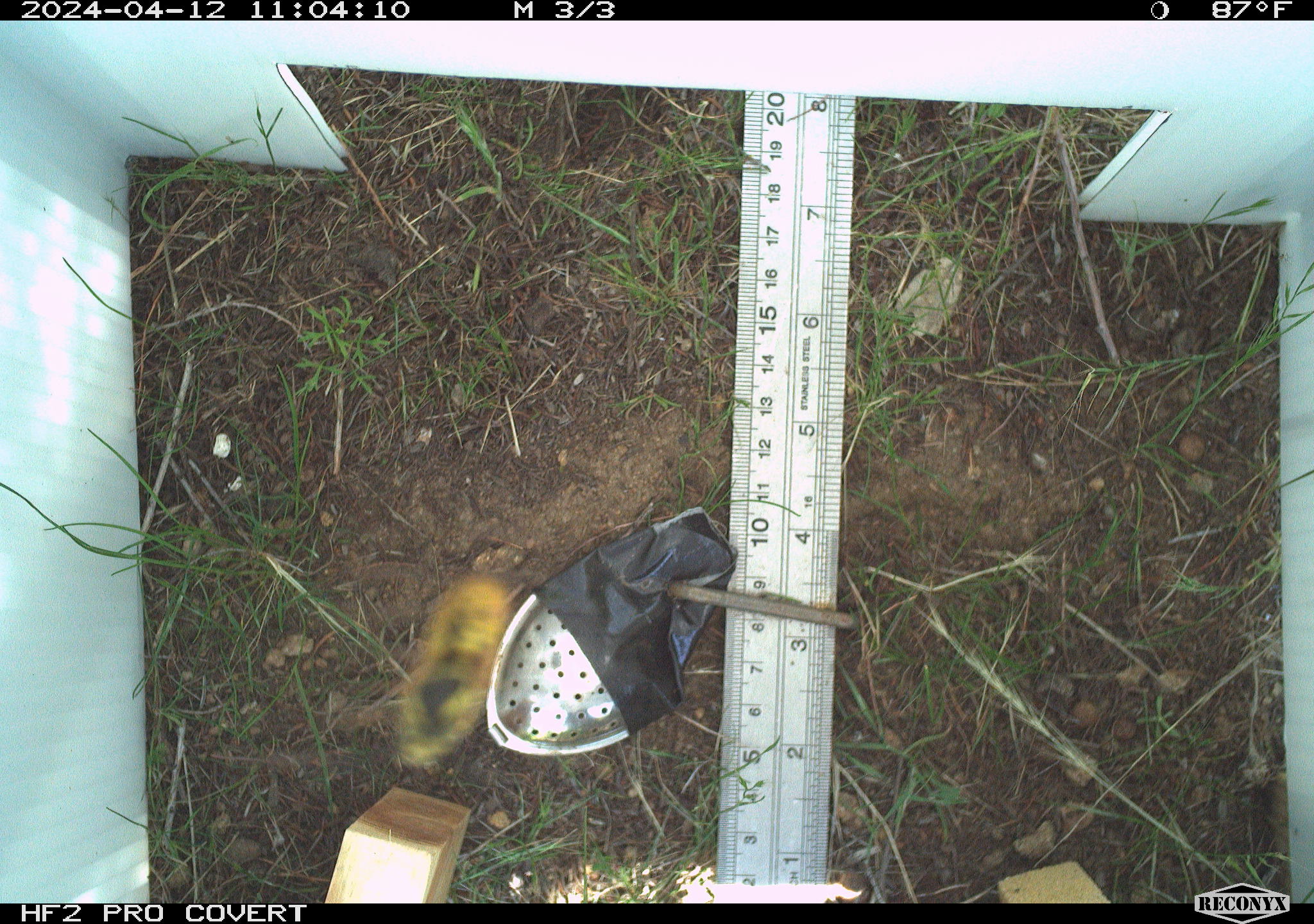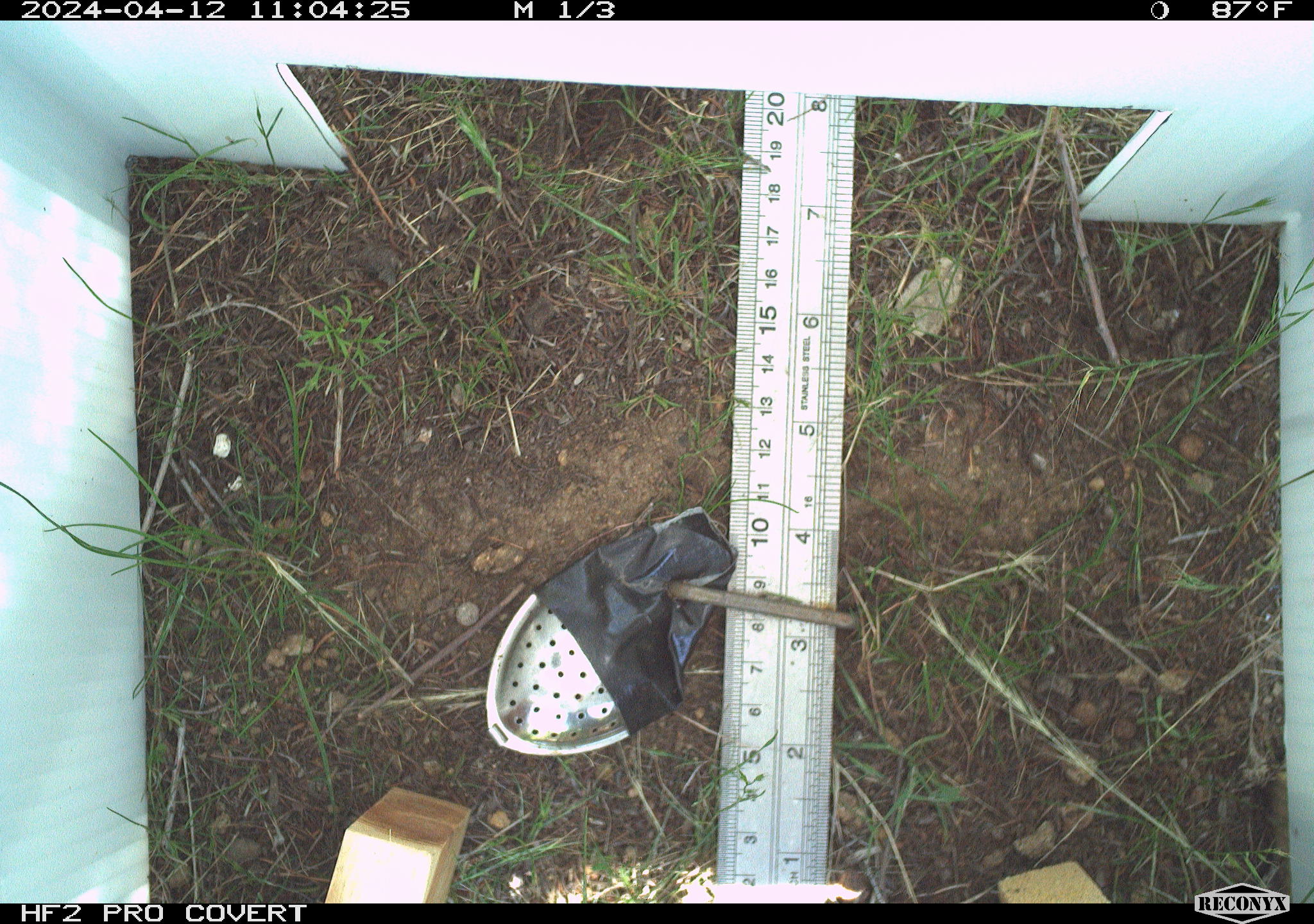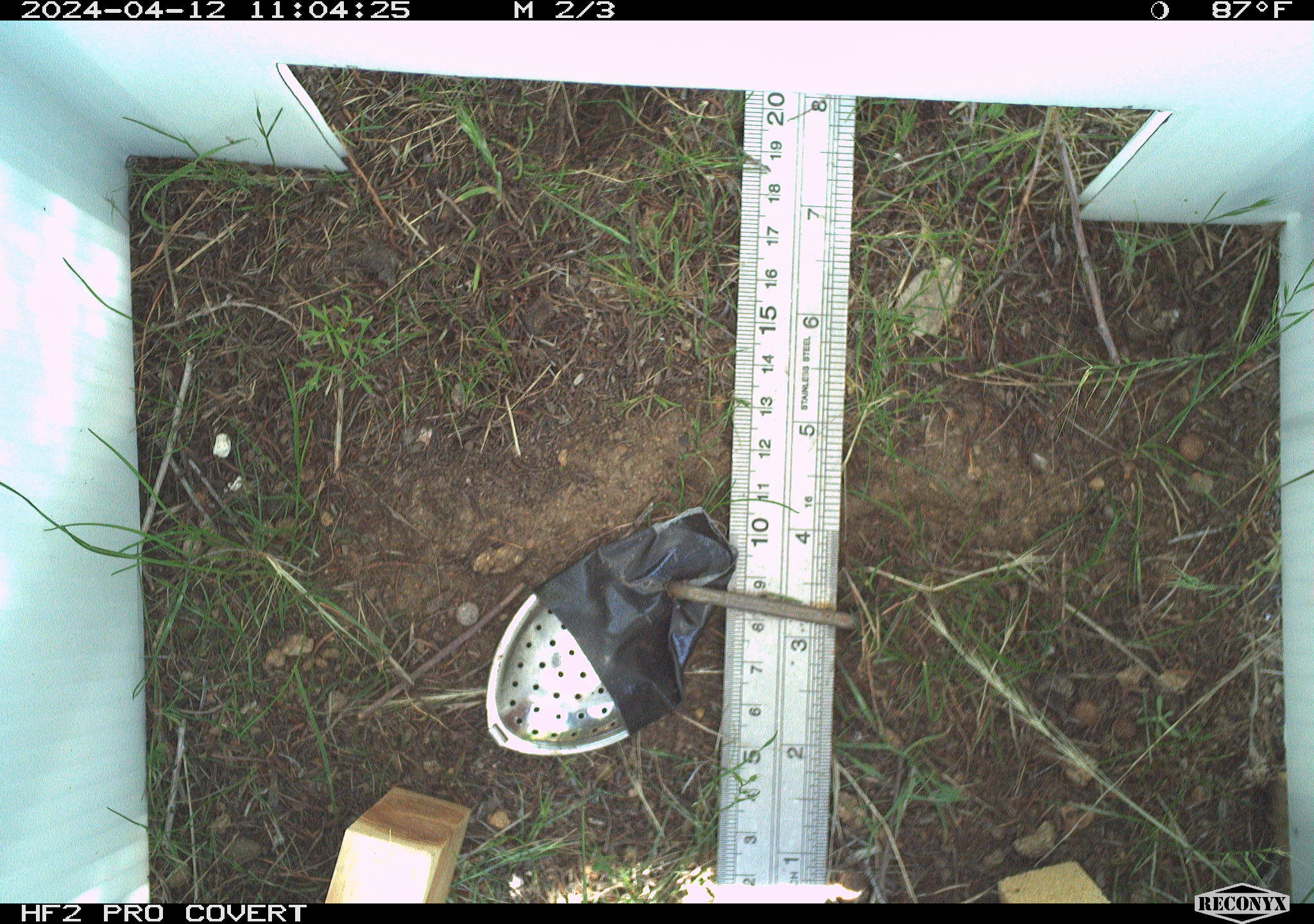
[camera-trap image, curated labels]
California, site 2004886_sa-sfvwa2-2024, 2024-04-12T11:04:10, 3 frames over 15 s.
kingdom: Animalia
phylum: Arthropoda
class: Insecta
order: Hymenoptera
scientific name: Hymenoptera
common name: ants, bees, wasps, and sawflies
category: hymenoptera order